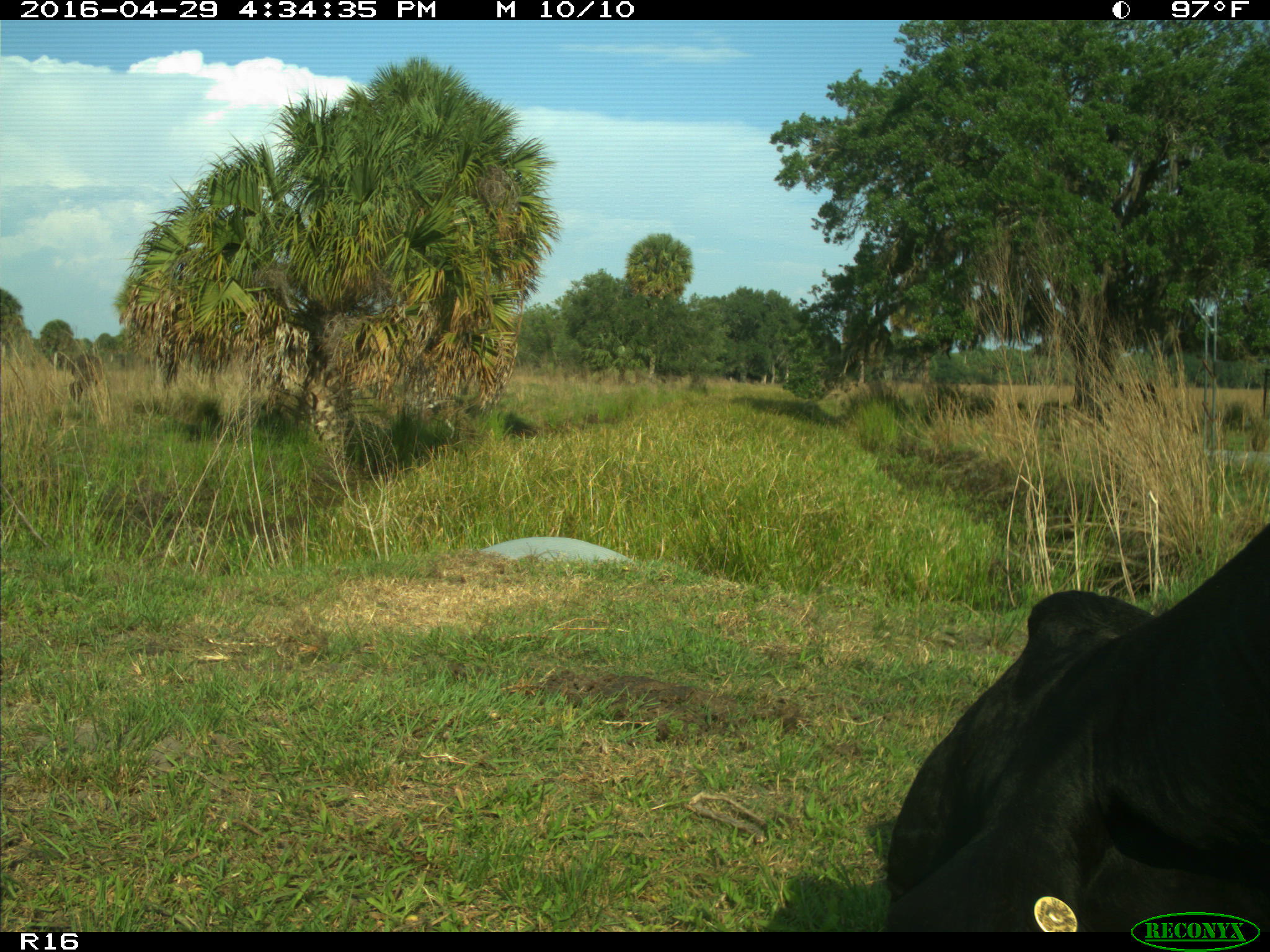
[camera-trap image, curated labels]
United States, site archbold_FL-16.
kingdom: Animalia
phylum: Chordata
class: Mammalia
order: Artiodactyla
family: Bovidae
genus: Bos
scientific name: Bos taurus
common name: domestic cow